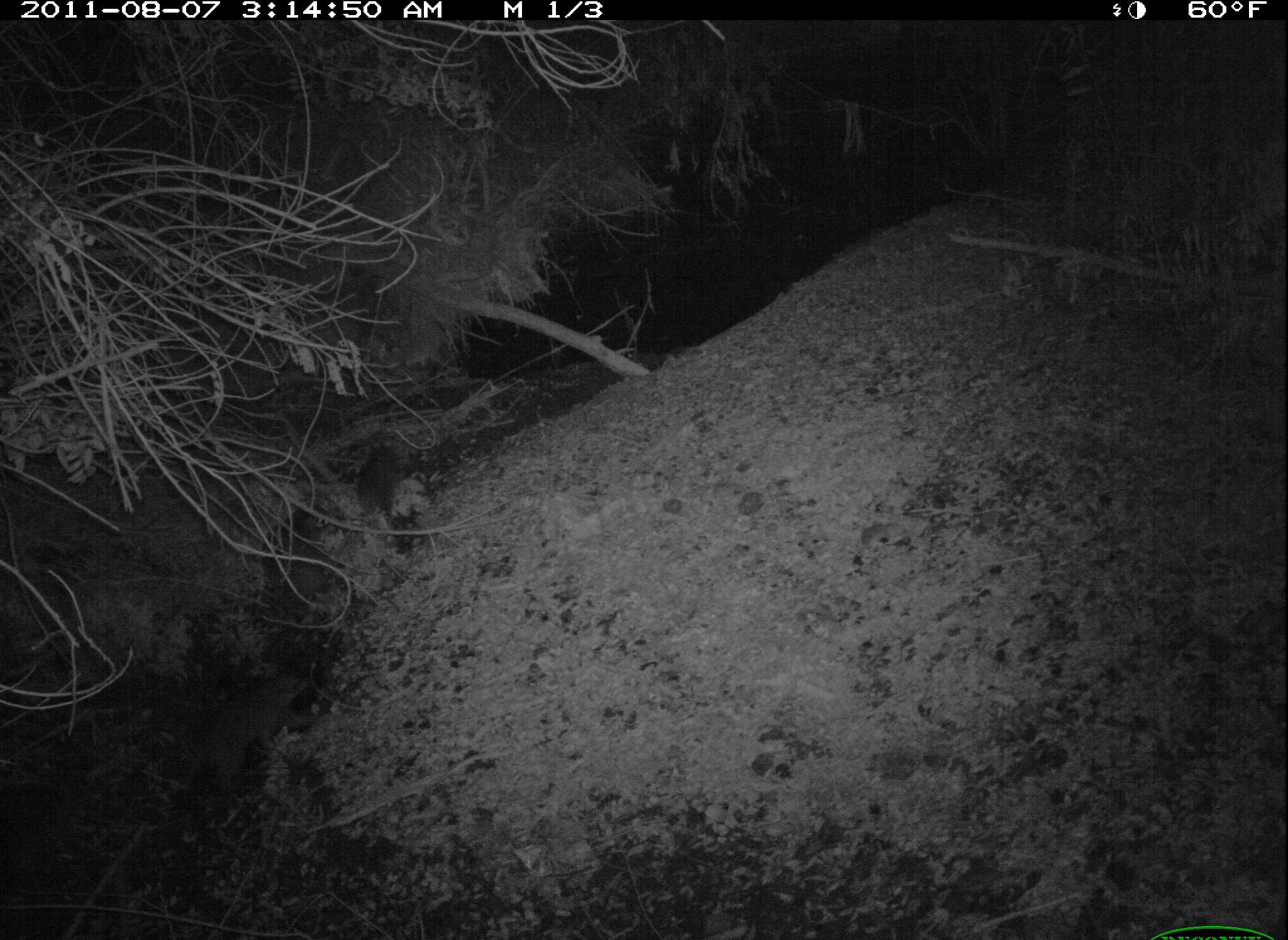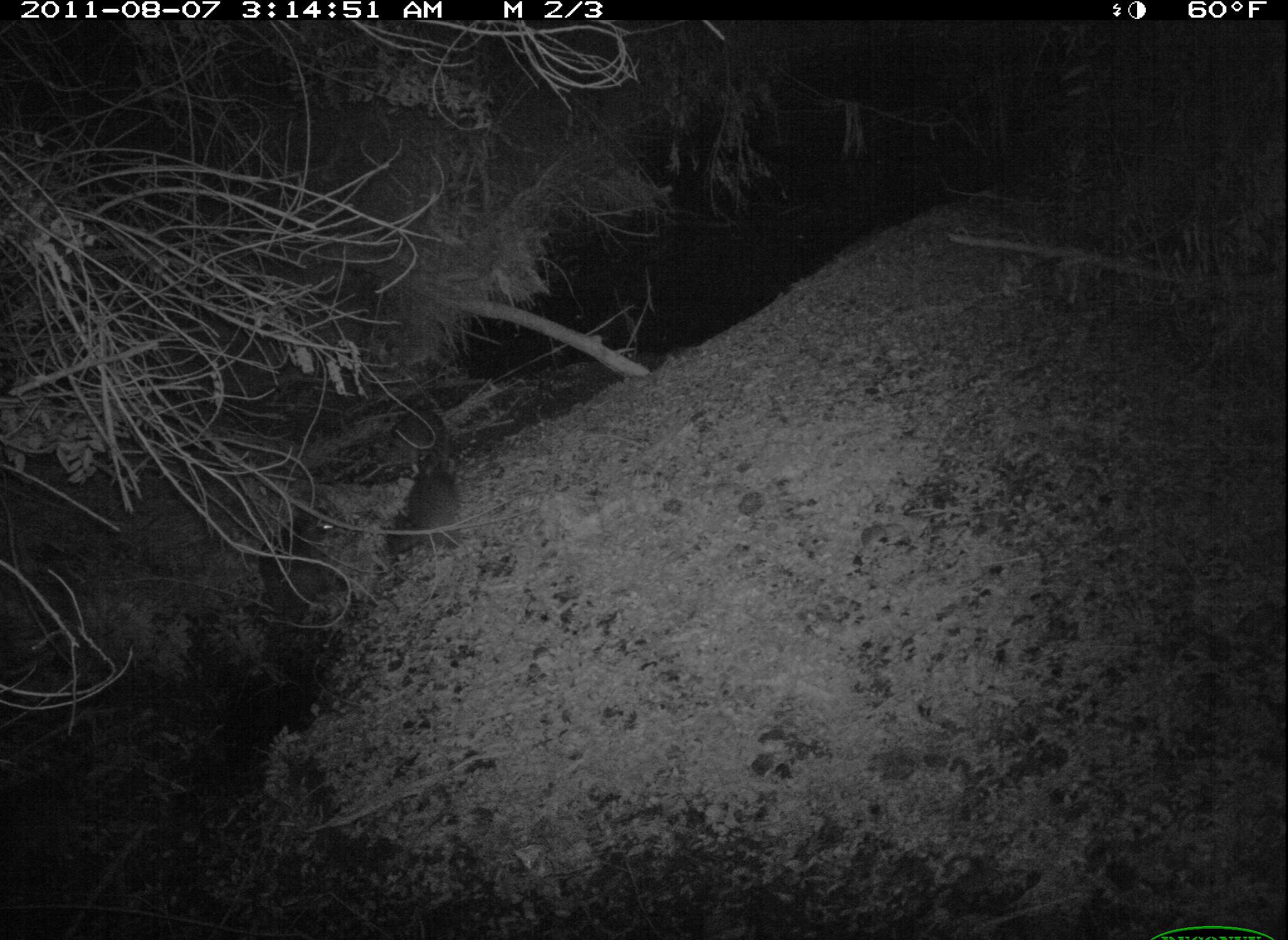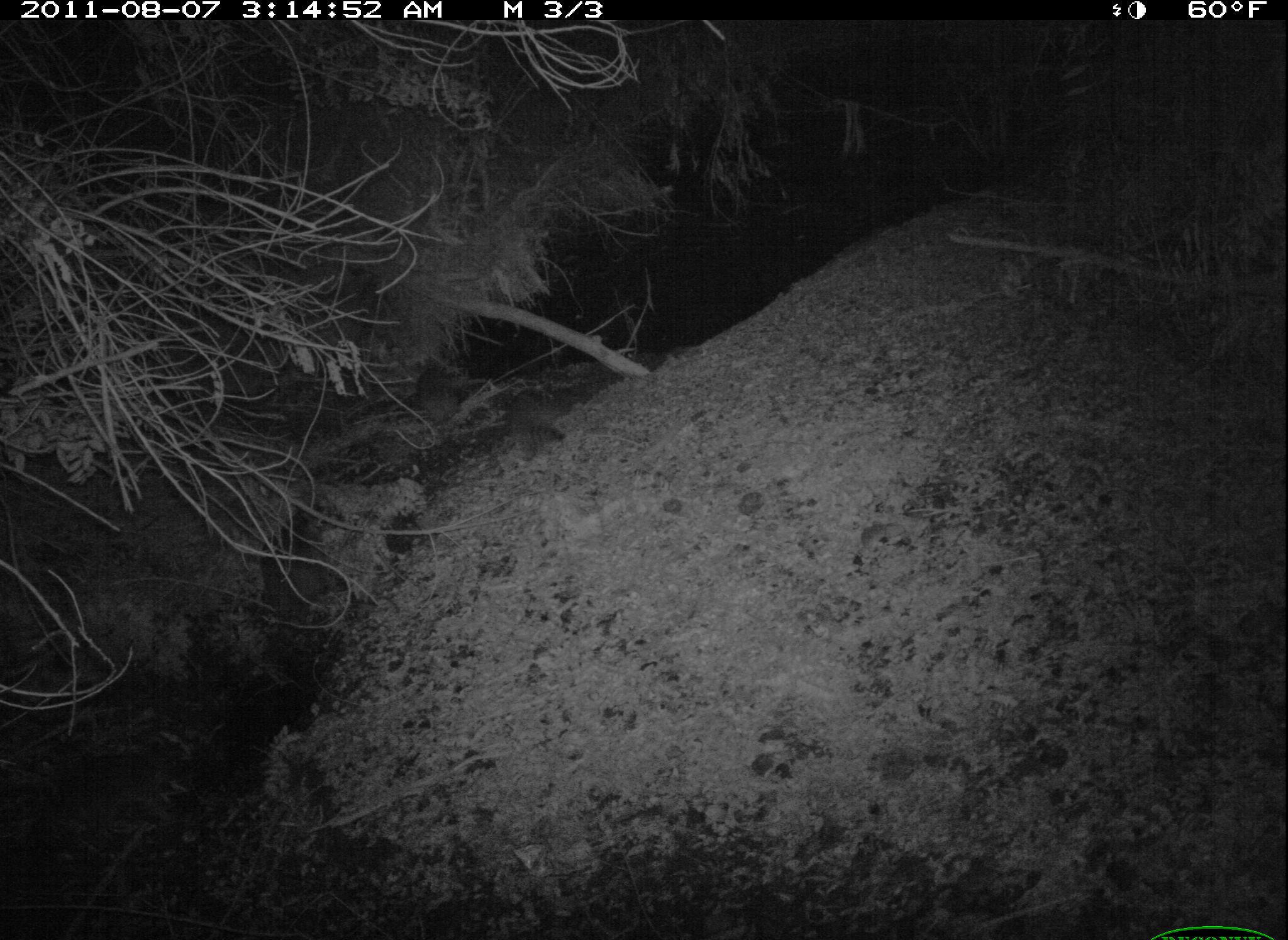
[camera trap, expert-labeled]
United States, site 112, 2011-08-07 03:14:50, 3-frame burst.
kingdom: Animalia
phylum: Chordata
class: Mammalia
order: Carnivora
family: Procyonidae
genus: Procyon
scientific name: Procyon lotor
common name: raccoon